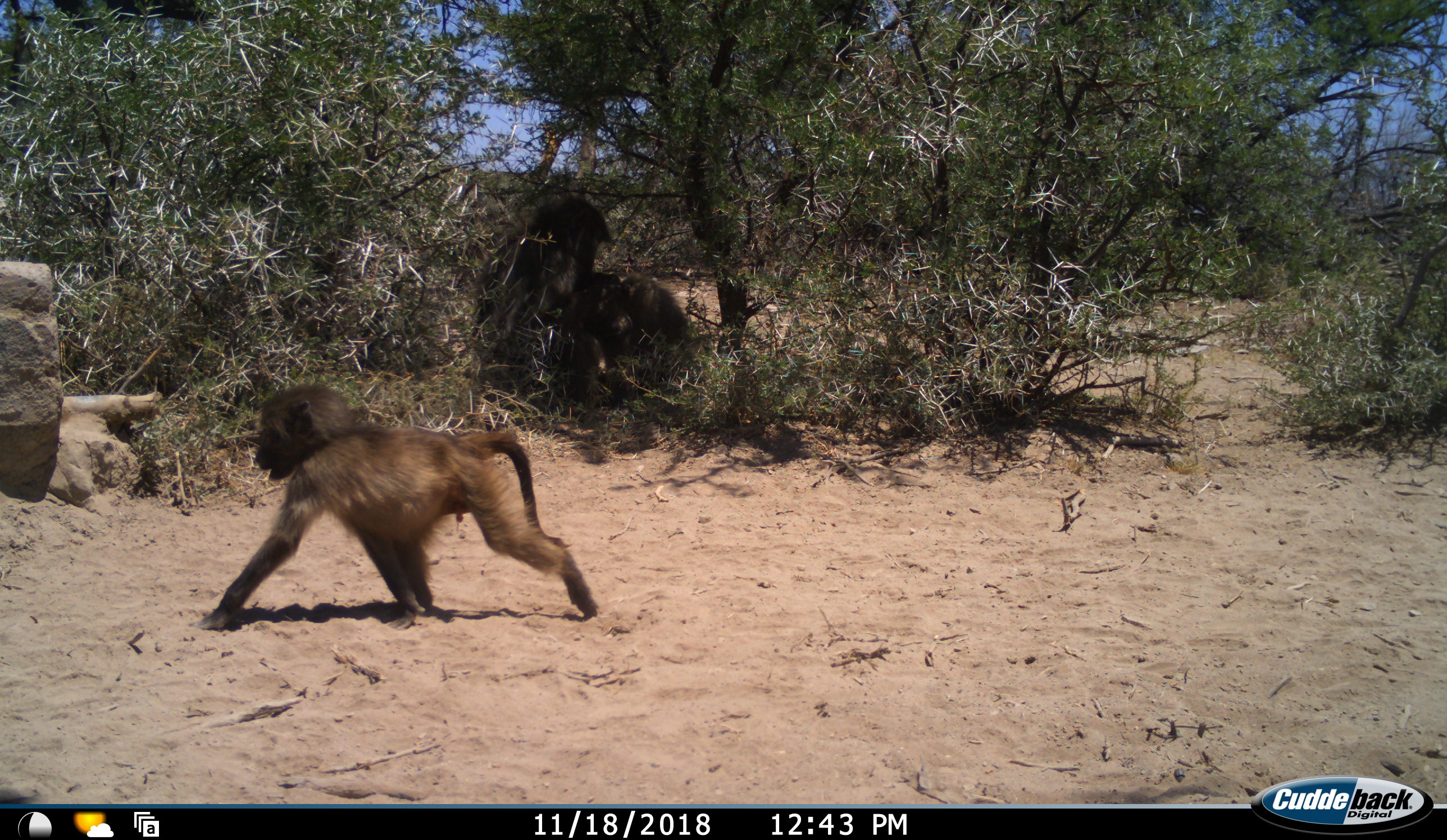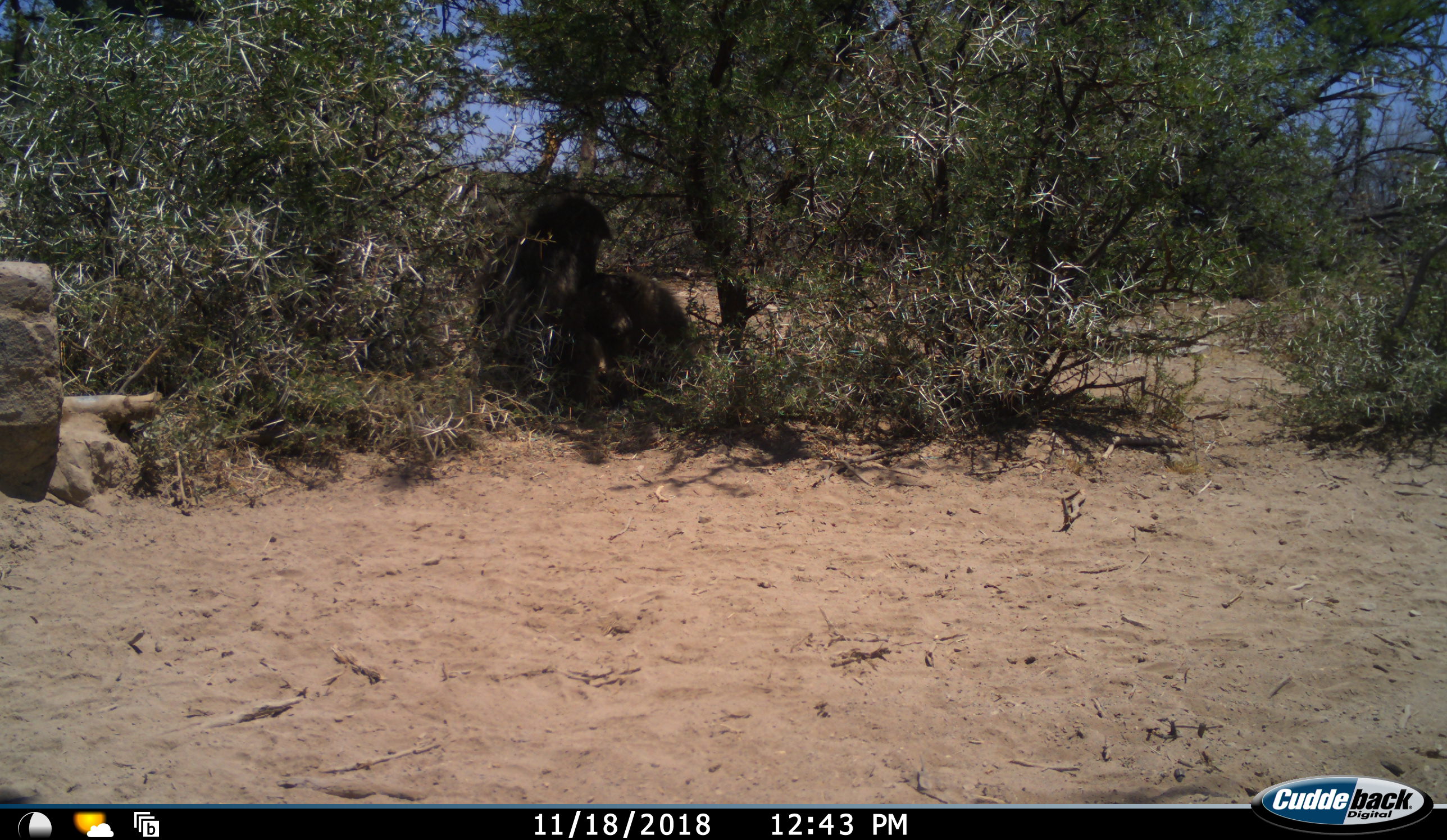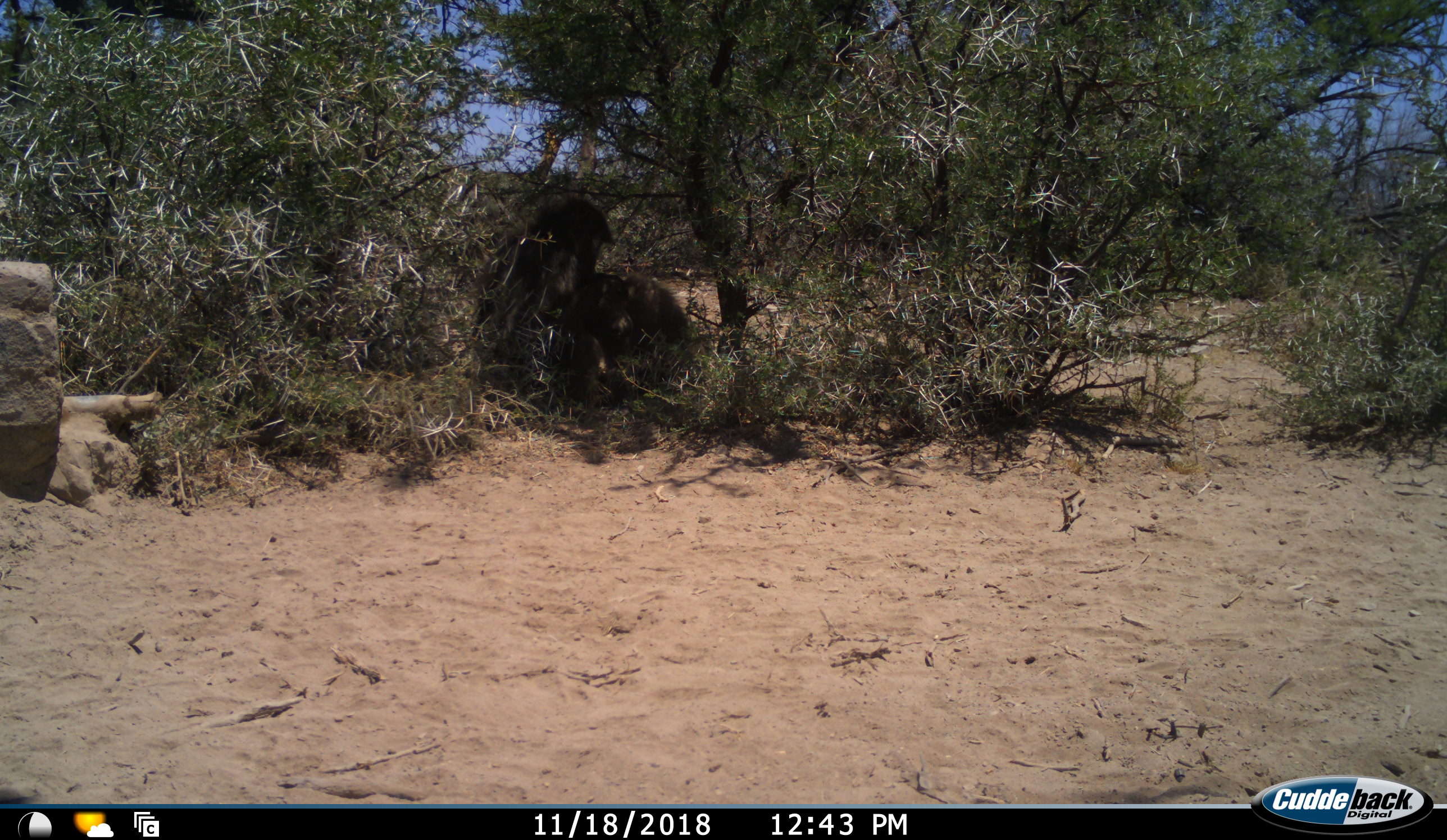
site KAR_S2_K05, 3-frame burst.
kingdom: Animalia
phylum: Chordata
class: Mammalia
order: Primates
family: Cercopithecidae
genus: Papio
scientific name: Papio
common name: baboon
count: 1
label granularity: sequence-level